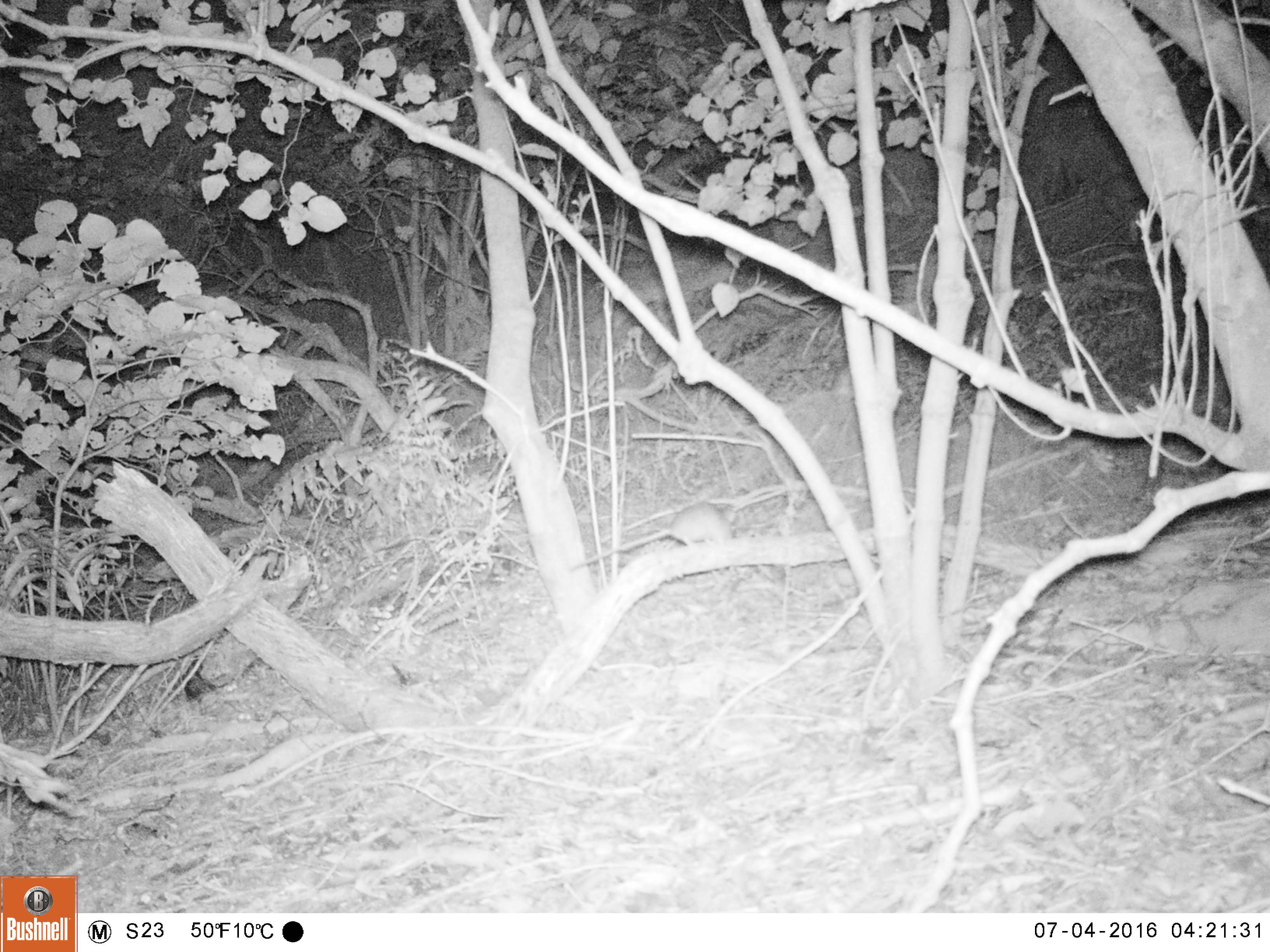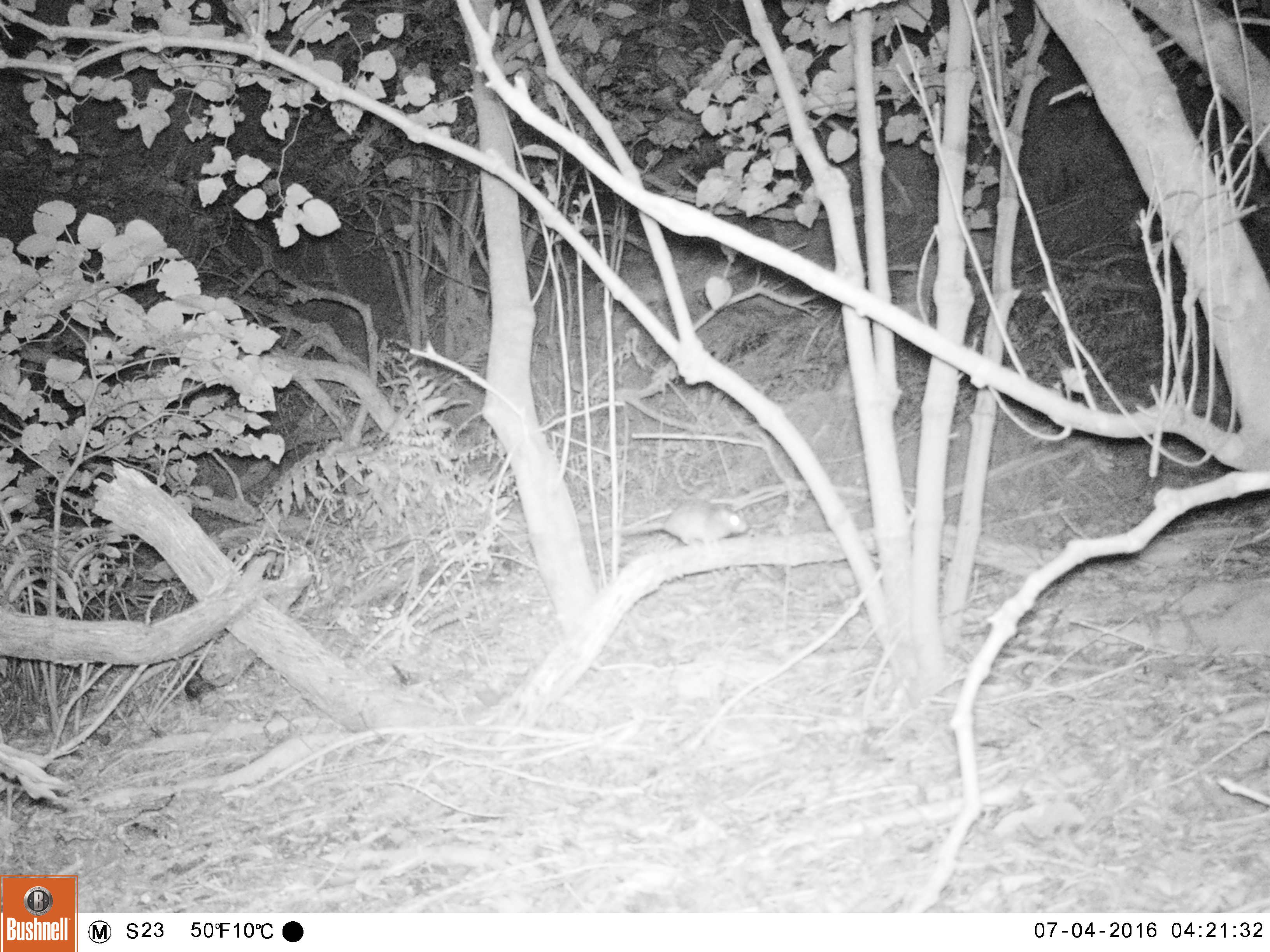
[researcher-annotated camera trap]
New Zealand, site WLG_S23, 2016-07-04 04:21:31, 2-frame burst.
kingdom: Animalia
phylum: Chordata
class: Mammalia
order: Rodentia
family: Muridae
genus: Rattus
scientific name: Rattus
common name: rat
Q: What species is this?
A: Rat (Rattus).